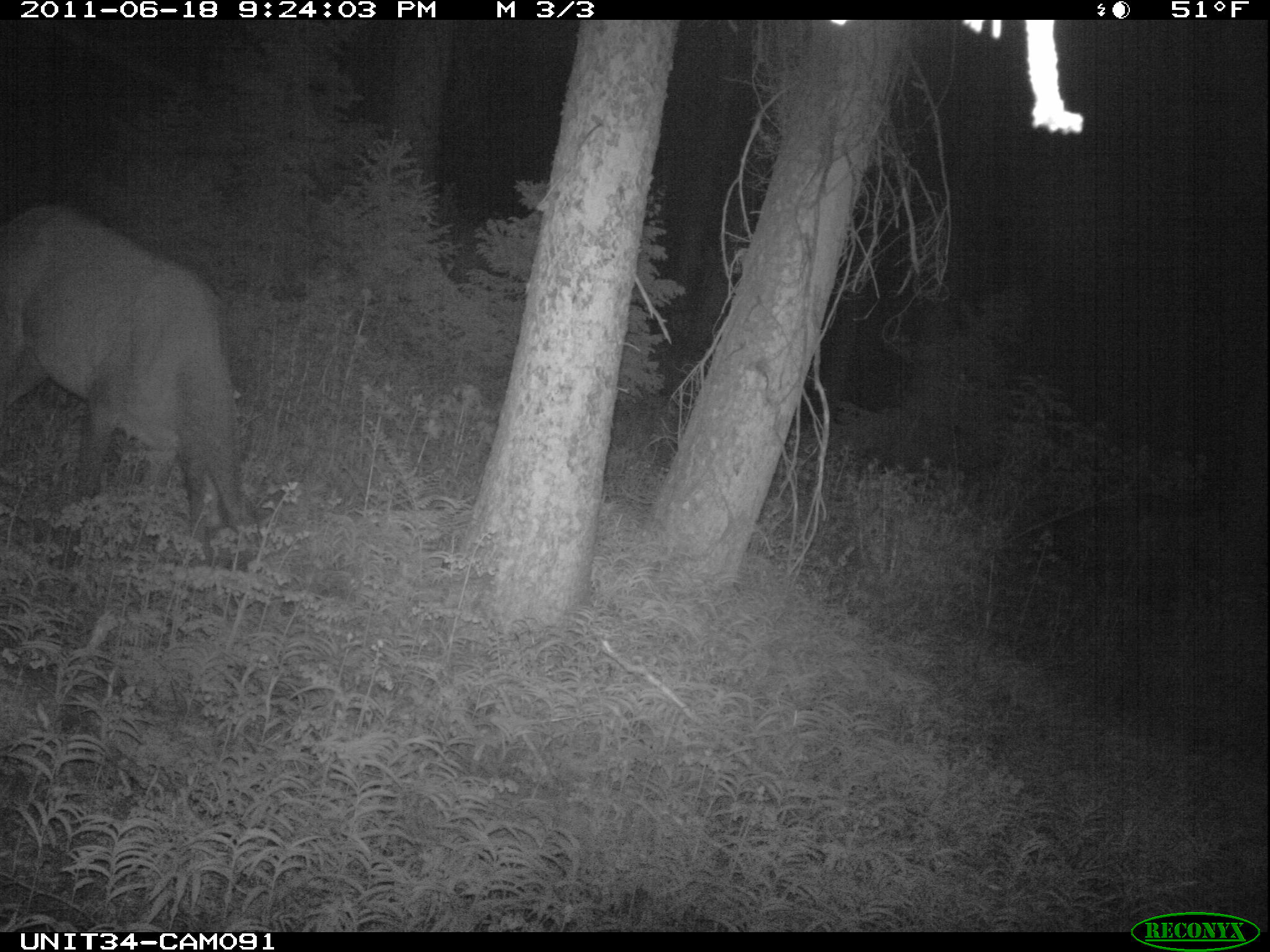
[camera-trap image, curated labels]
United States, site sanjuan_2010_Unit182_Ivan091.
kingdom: Animalia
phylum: Chordata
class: Mammalia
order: Artiodactyla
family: Cervidae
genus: Cervus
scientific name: Cervus elaphus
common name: red deer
Cervus elaphus (red deer).